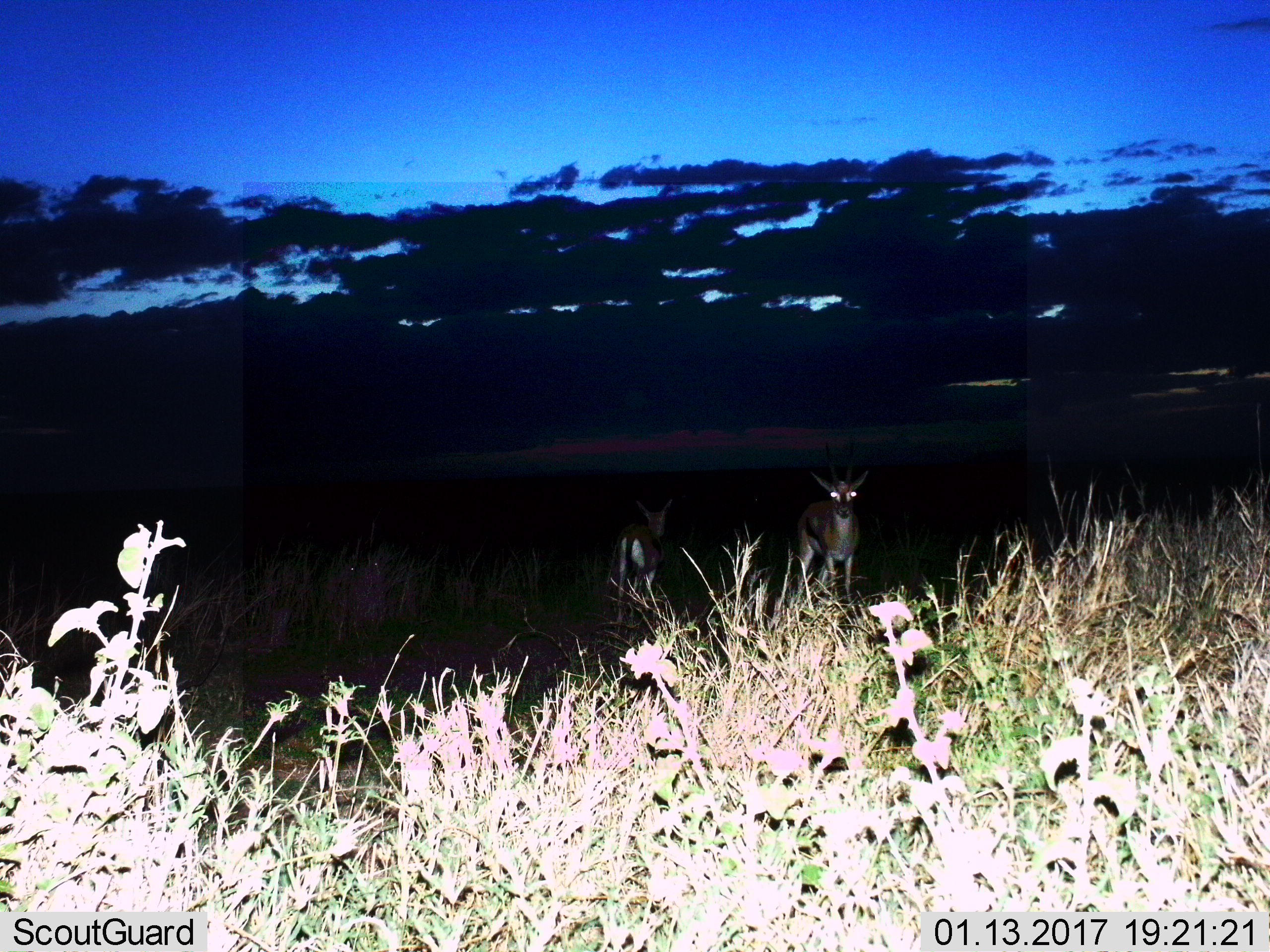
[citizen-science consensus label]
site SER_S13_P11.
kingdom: Animalia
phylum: Chordata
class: Mammalia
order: Artiodactyla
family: Bovidae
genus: Eudorcas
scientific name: Eudorcas thomsonii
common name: thomson's gazelle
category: gazellethomsons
Gazellethomsons (thomson's gazelle) (Eudorcas thomsonii), count 4. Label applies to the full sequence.